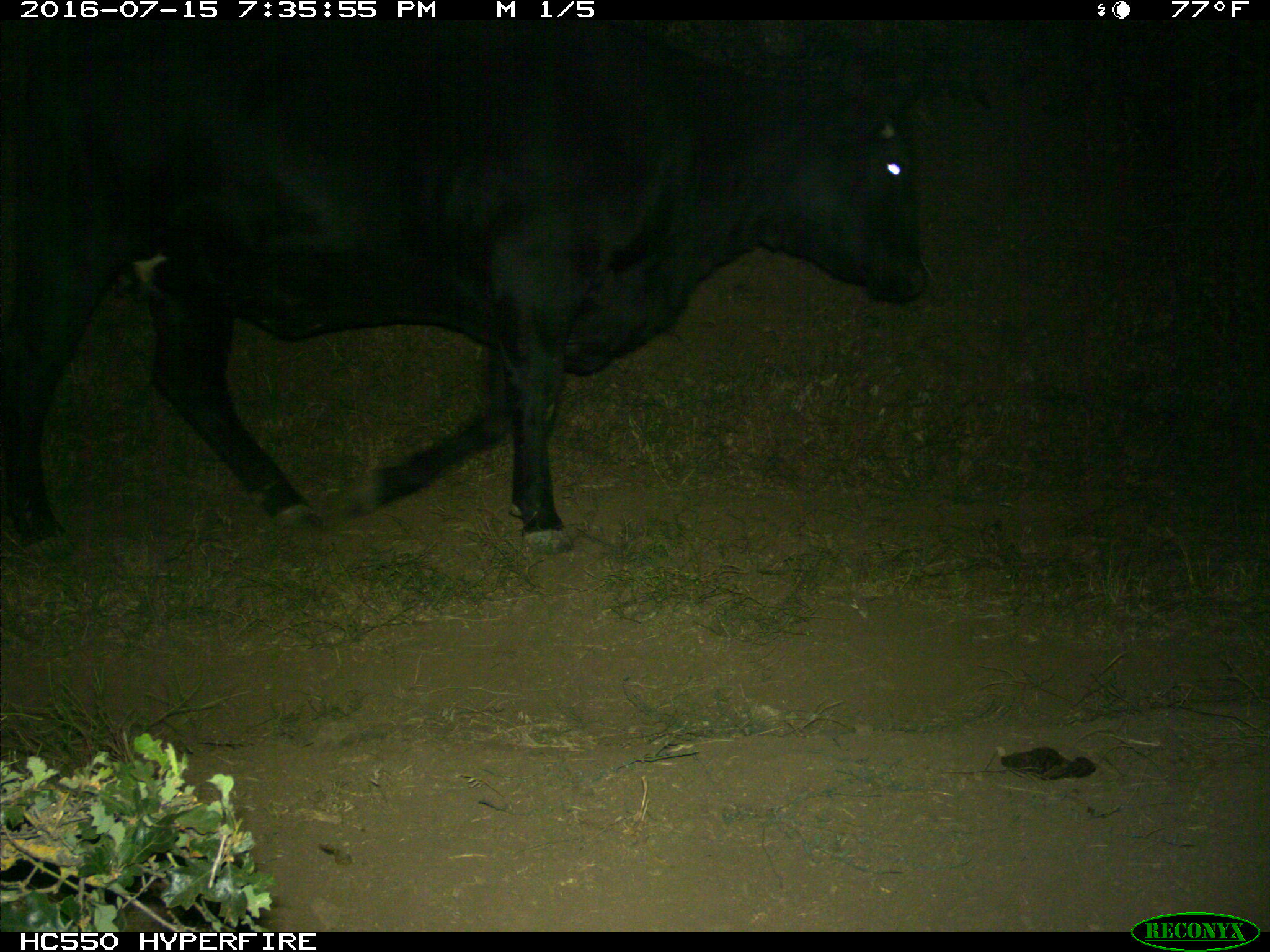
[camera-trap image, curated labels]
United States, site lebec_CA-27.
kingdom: Animalia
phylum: Chordata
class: Mammalia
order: Artiodactyla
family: Bovidae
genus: Bos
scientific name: Bos taurus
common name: domestic cow